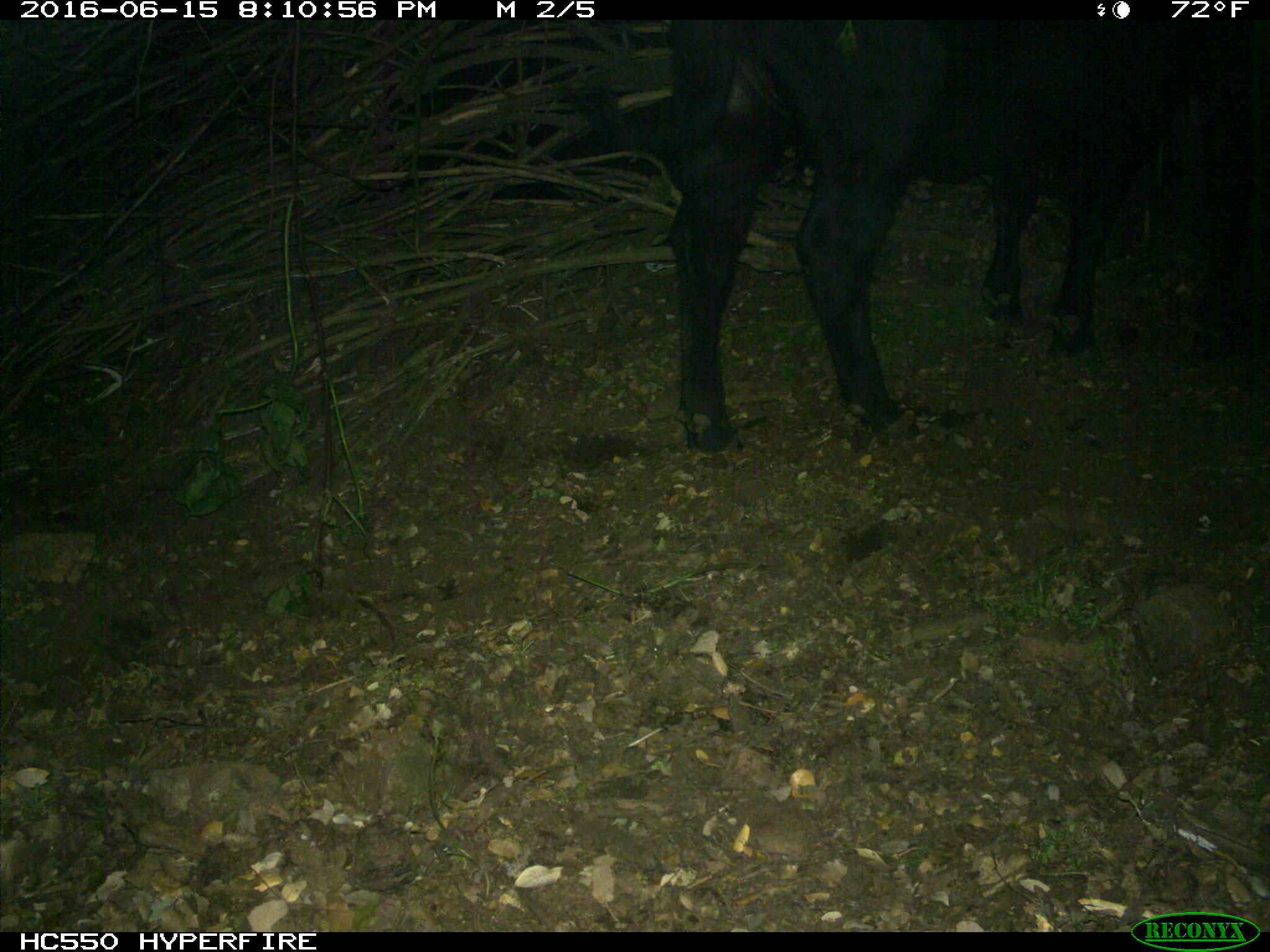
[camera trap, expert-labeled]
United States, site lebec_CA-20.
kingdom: Animalia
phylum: Chordata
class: Mammalia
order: Artiodactyla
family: Bovidae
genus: Bos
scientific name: Bos taurus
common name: domestic cow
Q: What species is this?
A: Bos taurus (domestic cow).